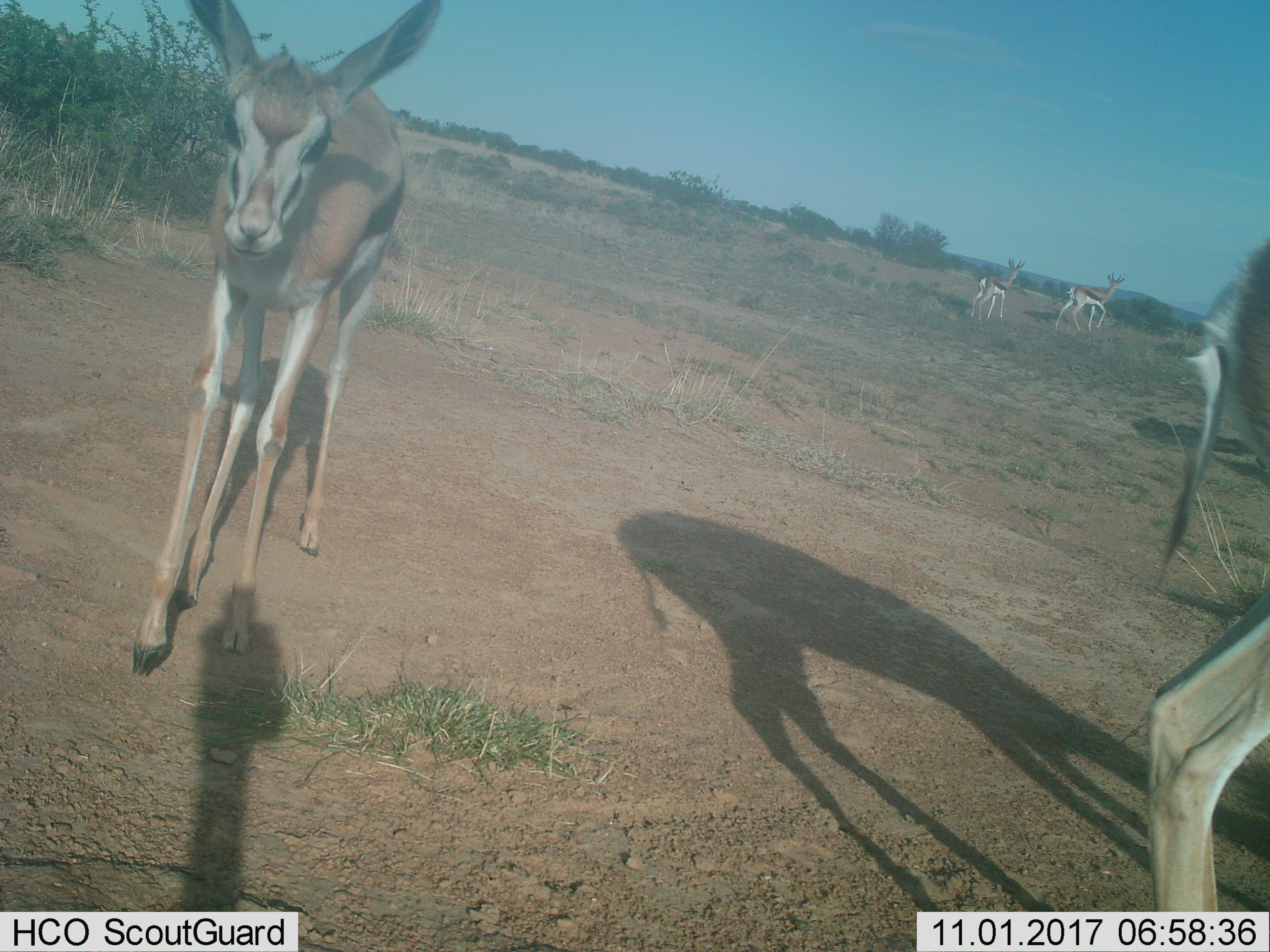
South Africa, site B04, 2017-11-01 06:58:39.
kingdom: Animalia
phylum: Chordata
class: Mammalia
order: Artiodactyla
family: Bovidae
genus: Antidorcas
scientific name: Antidorcas marsupialis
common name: springbok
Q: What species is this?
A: Springbok (Antidorcas marsupialis).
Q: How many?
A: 4.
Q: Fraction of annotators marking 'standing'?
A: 43%.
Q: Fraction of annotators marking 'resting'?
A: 0%.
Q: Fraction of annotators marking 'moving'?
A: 86%.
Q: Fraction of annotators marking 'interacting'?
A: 14%.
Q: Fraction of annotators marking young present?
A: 57%.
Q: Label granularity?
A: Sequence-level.